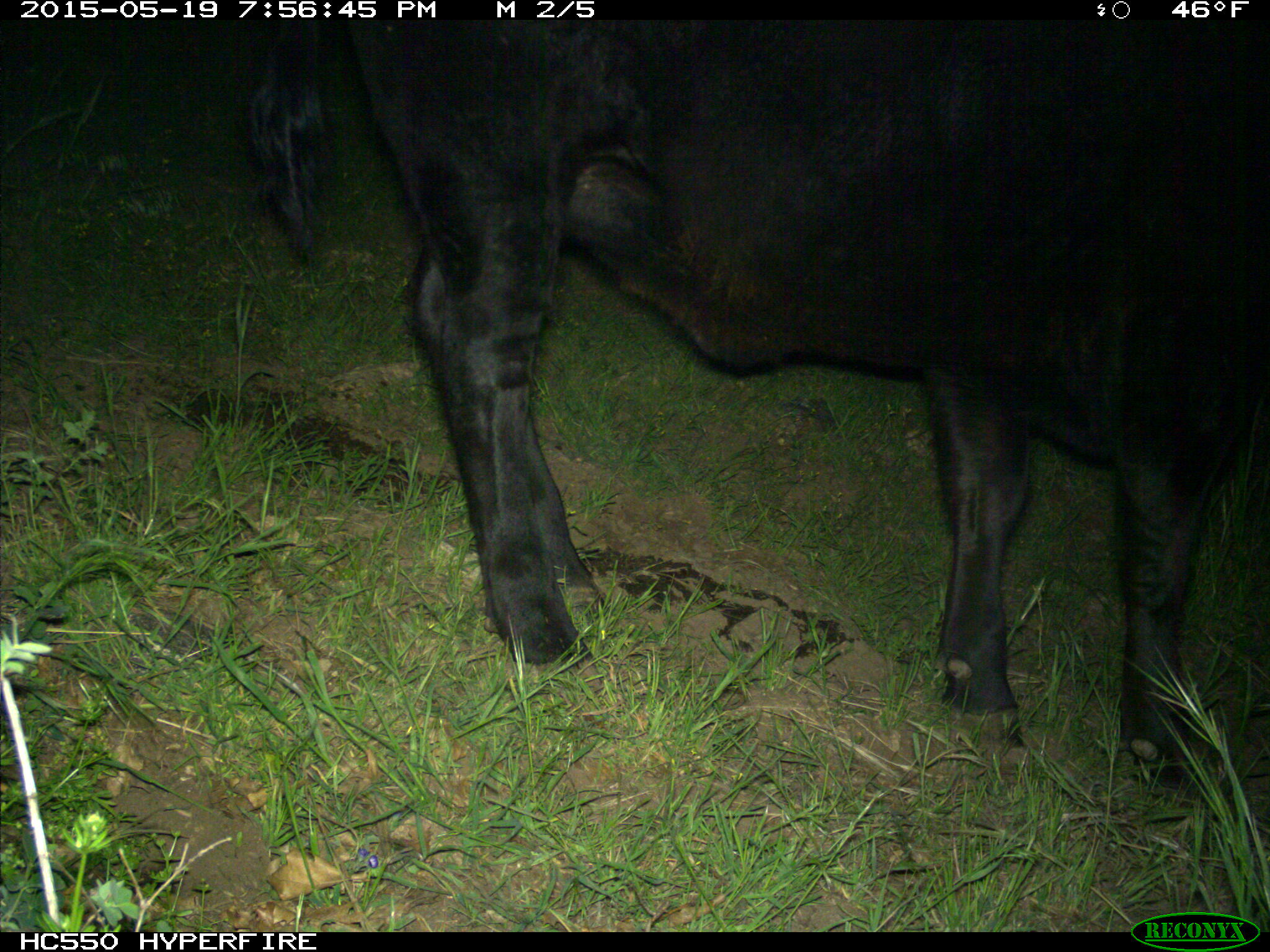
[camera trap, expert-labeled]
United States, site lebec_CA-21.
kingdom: Animalia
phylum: Chordata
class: Mammalia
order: Artiodactyla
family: Bovidae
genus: Bos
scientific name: Bos taurus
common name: domestic cow